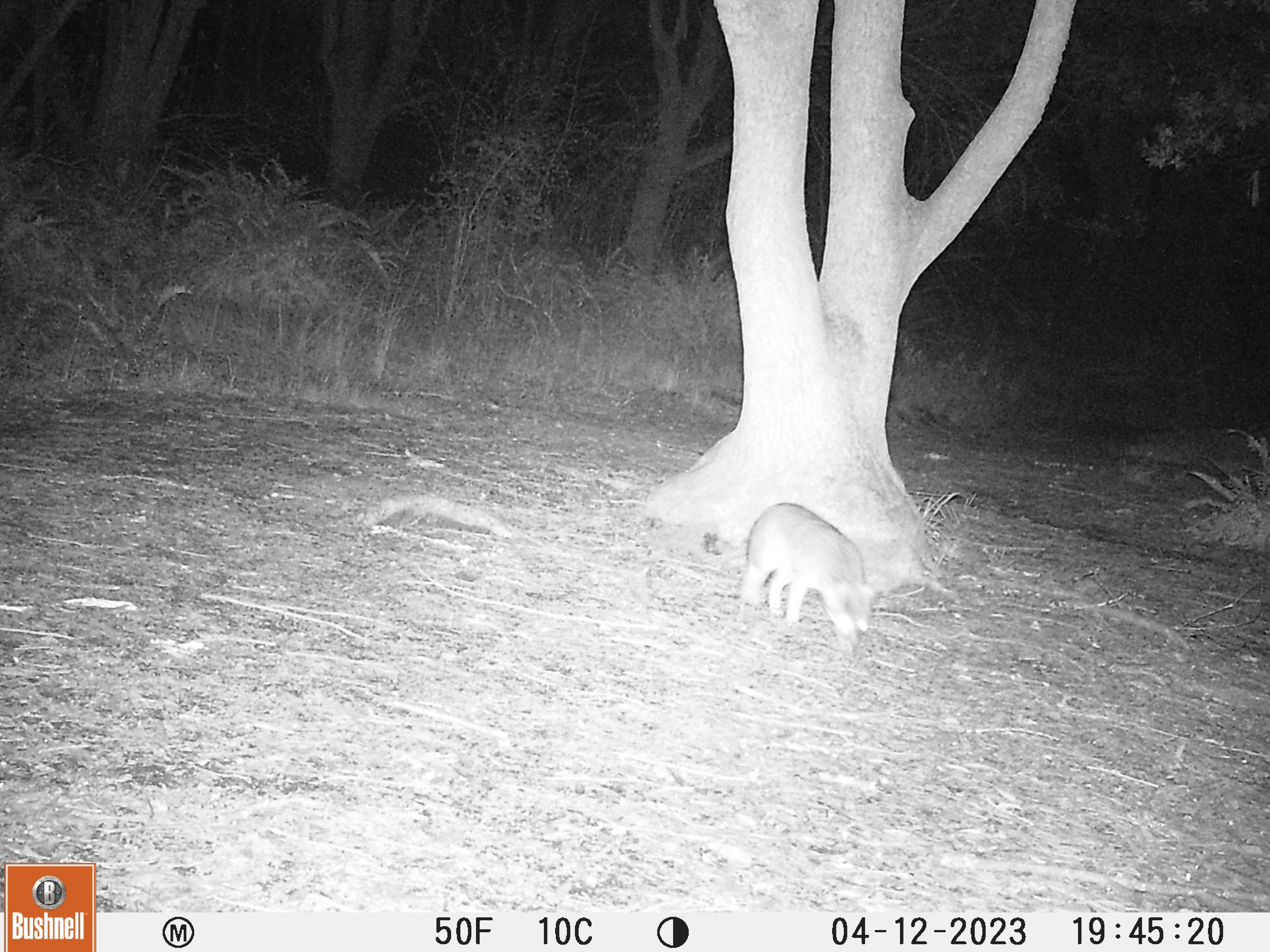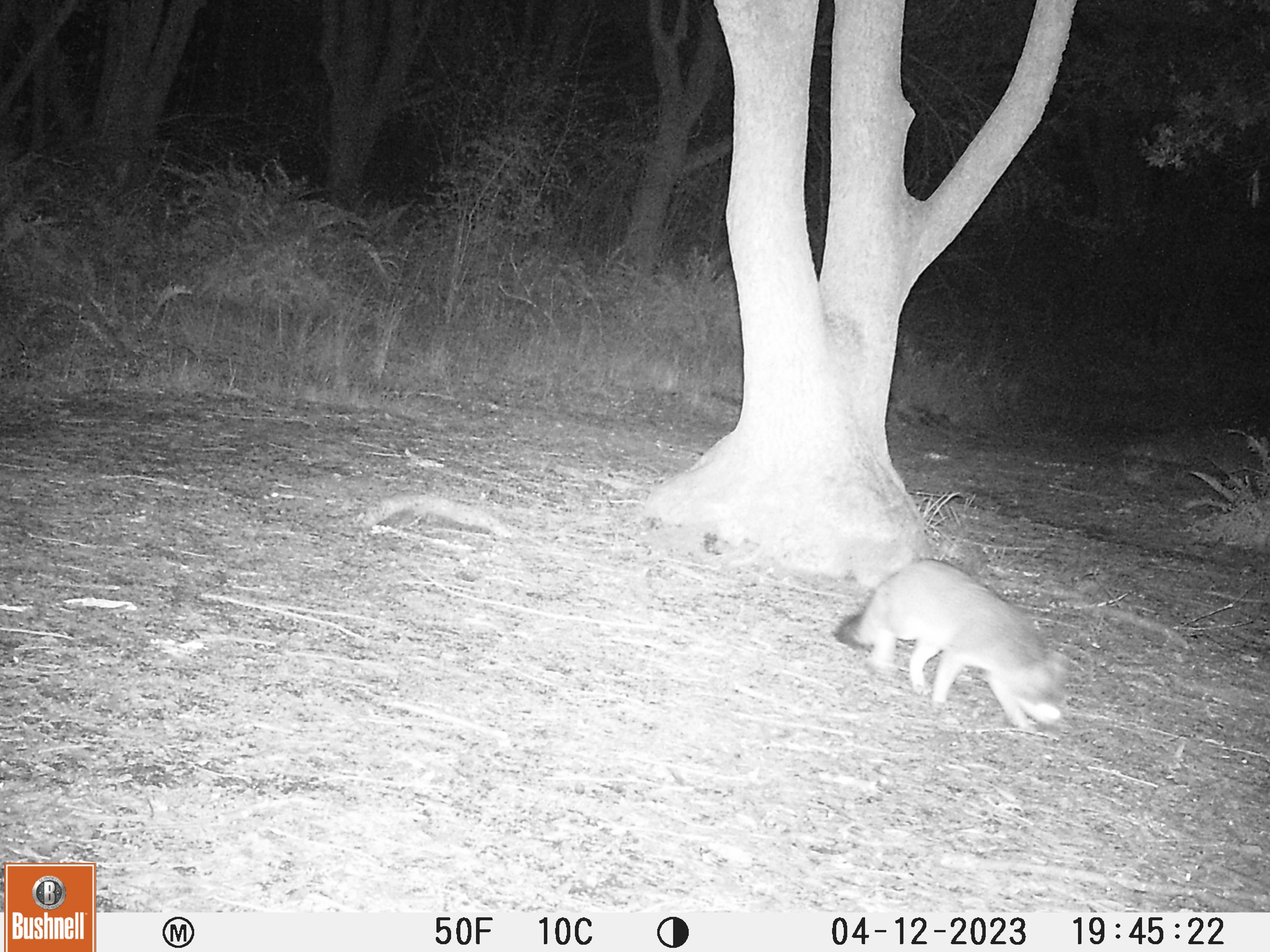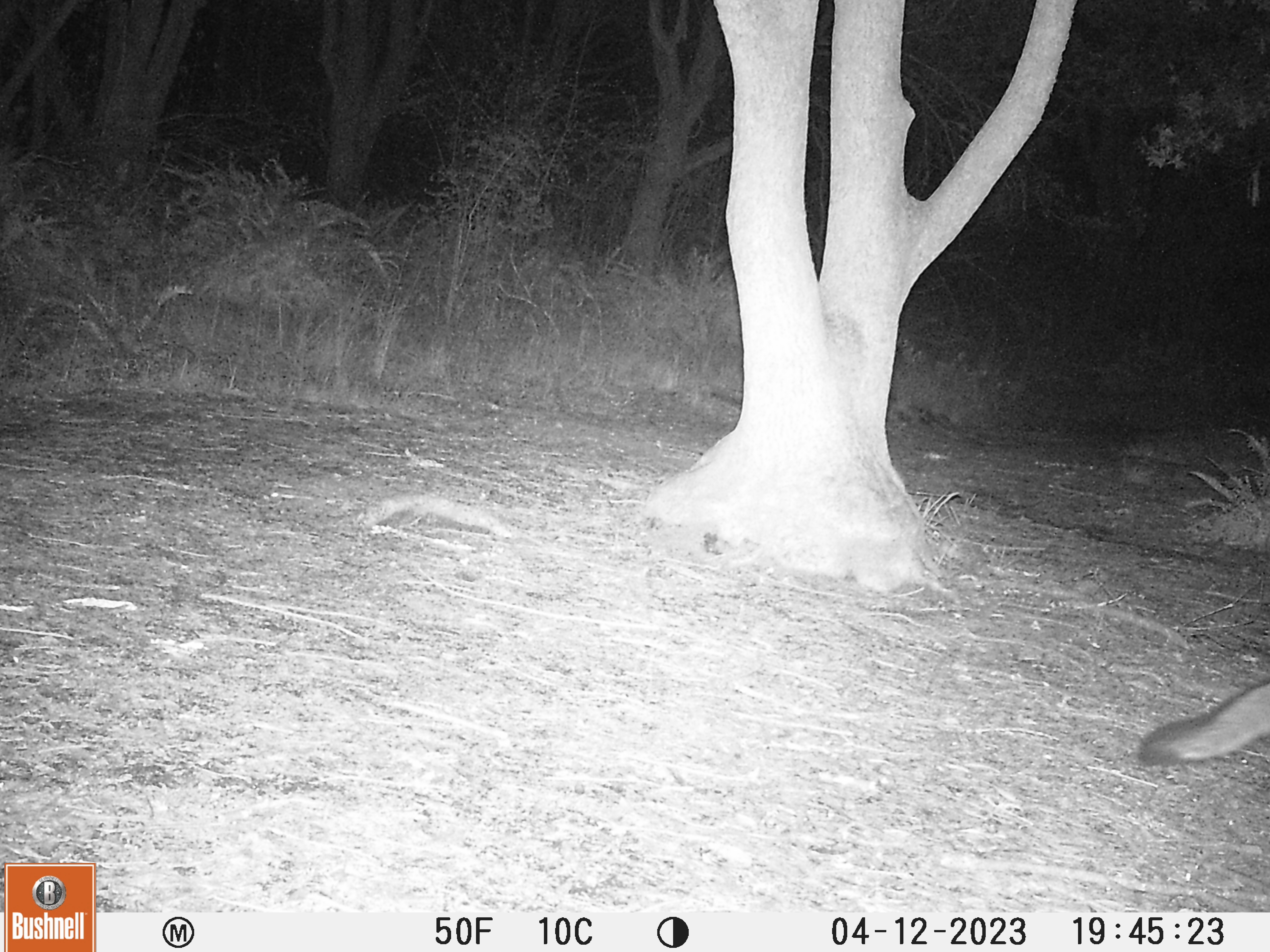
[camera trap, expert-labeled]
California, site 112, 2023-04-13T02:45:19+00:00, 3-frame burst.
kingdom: Animalia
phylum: Chordata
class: Mammalia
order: Carnivora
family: Canidae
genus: Urocyon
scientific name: Urocyon cinereoargenteus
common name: gray fox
Gray fox (Urocyon cinereoargenteus).